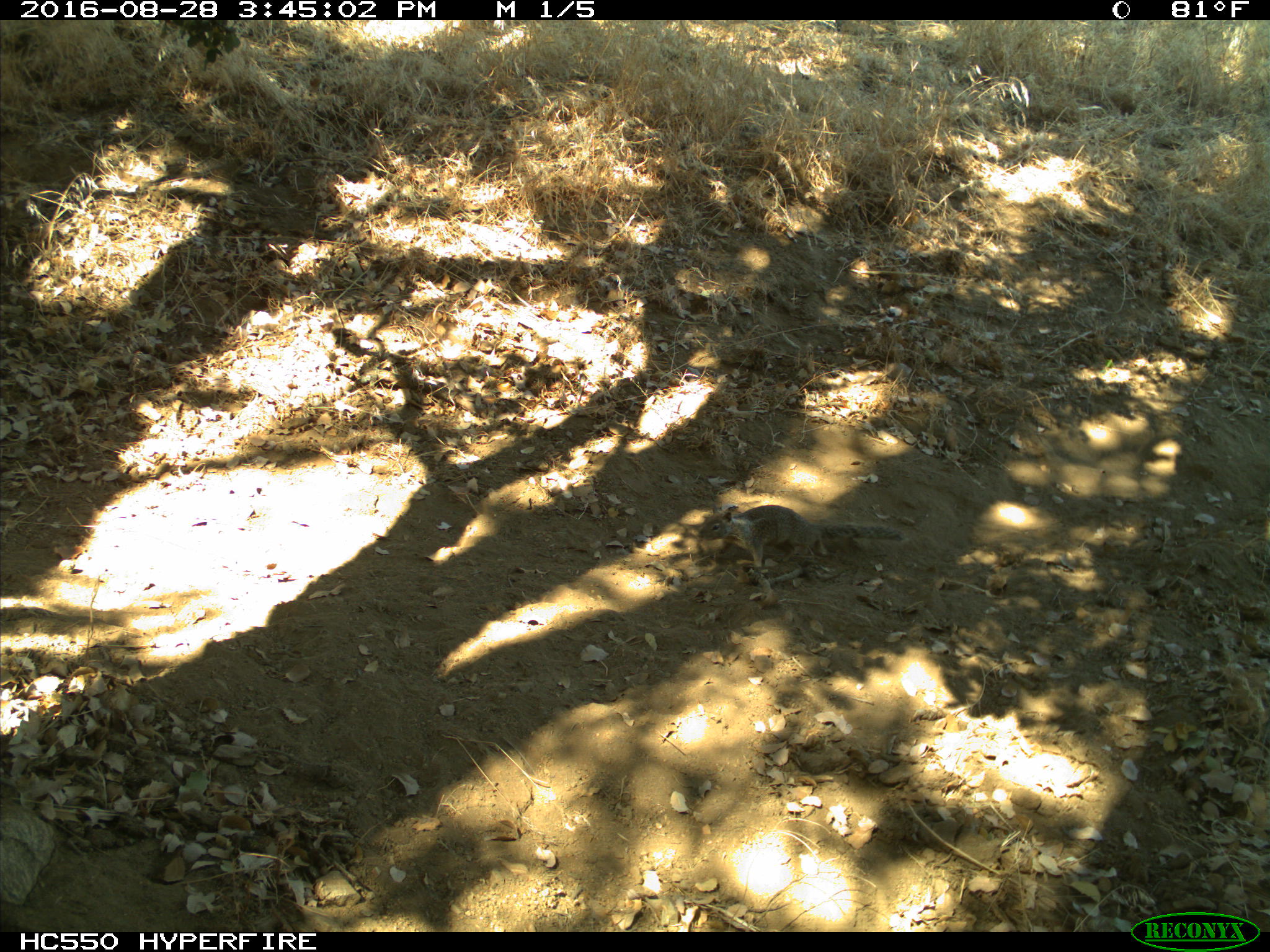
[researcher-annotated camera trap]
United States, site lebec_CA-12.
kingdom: Animalia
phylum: Chordata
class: Mammalia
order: Rodentia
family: Sciuridae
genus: Otospermophilus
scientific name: Otospermophilus beecheyi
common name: california ground squirrel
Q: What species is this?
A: Otospermophilus beecheyi (california ground squirrel).